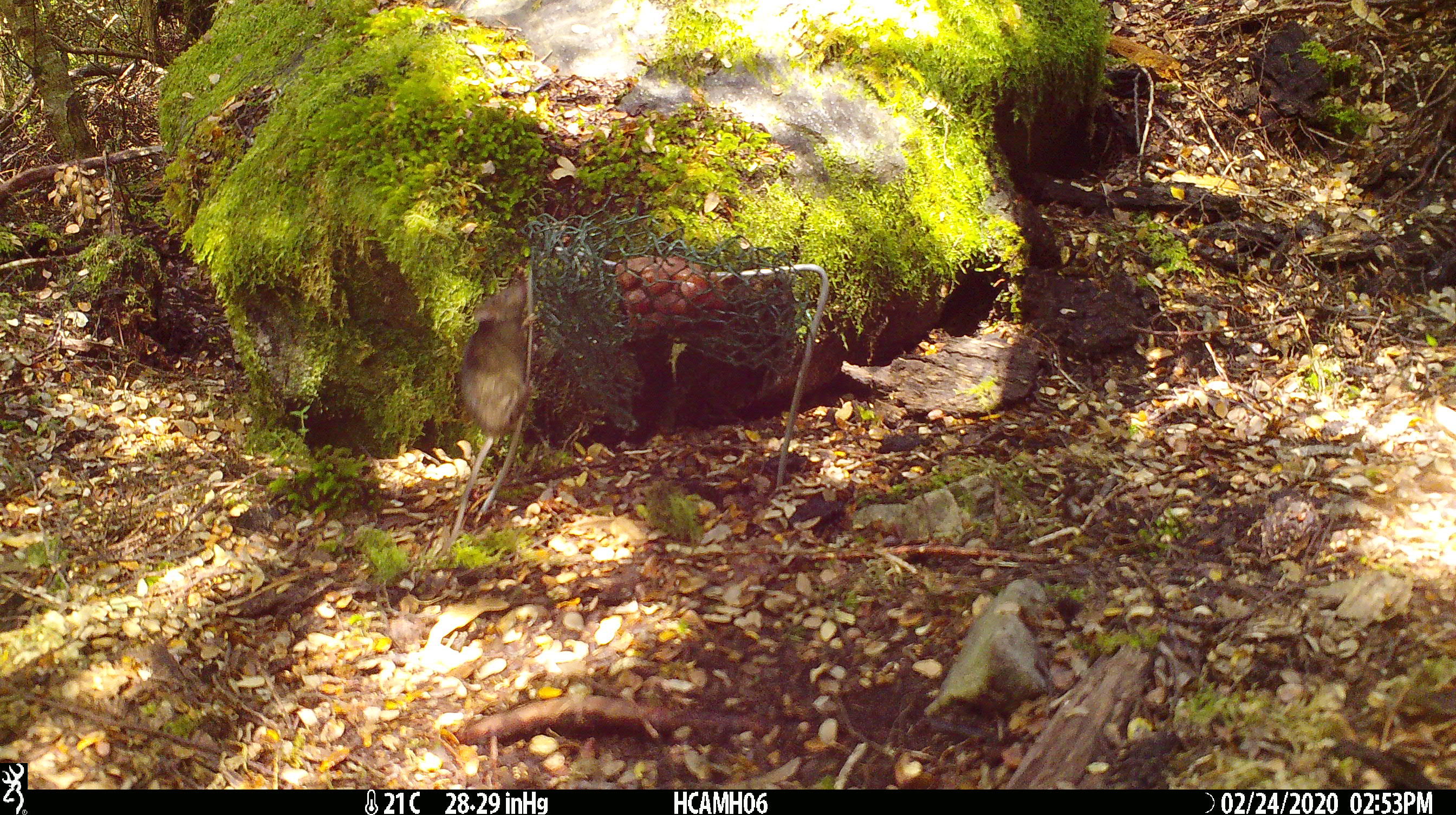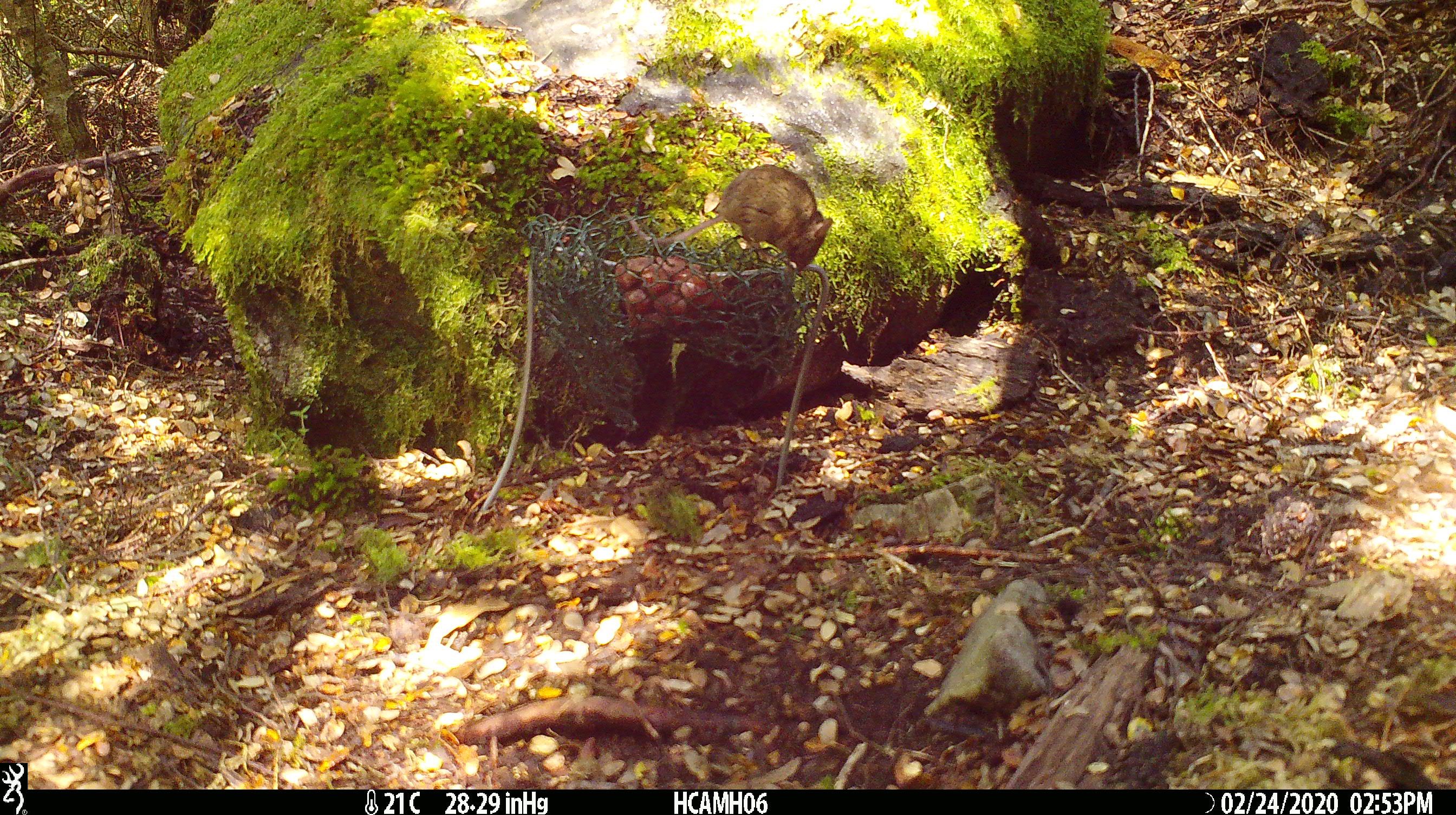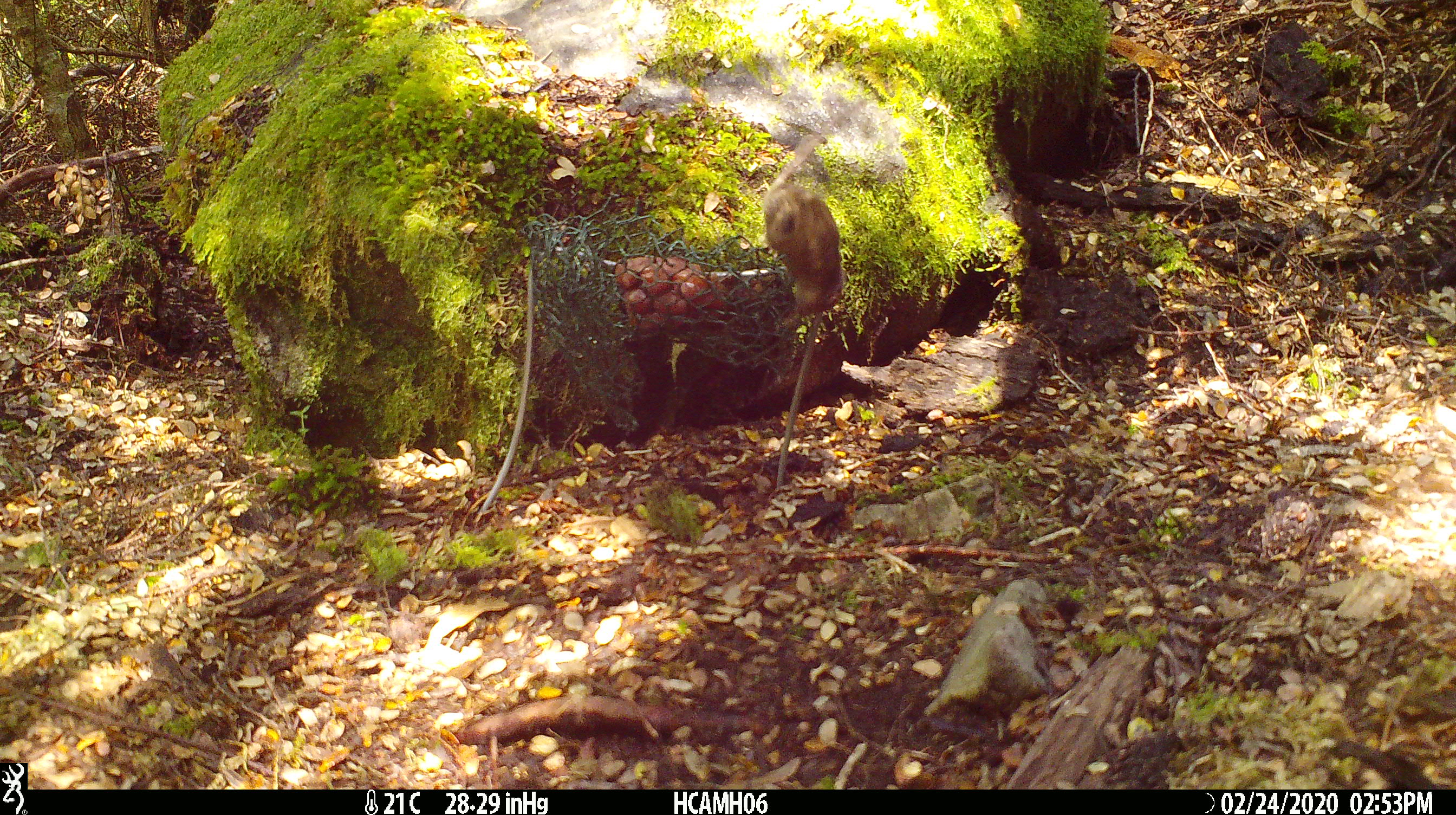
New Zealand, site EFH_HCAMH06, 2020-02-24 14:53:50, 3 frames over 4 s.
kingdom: Animalia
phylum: Chordata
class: Mammalia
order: Rodentia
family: Muridae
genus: Mus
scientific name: Mus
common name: mouse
Mouse (Mus).